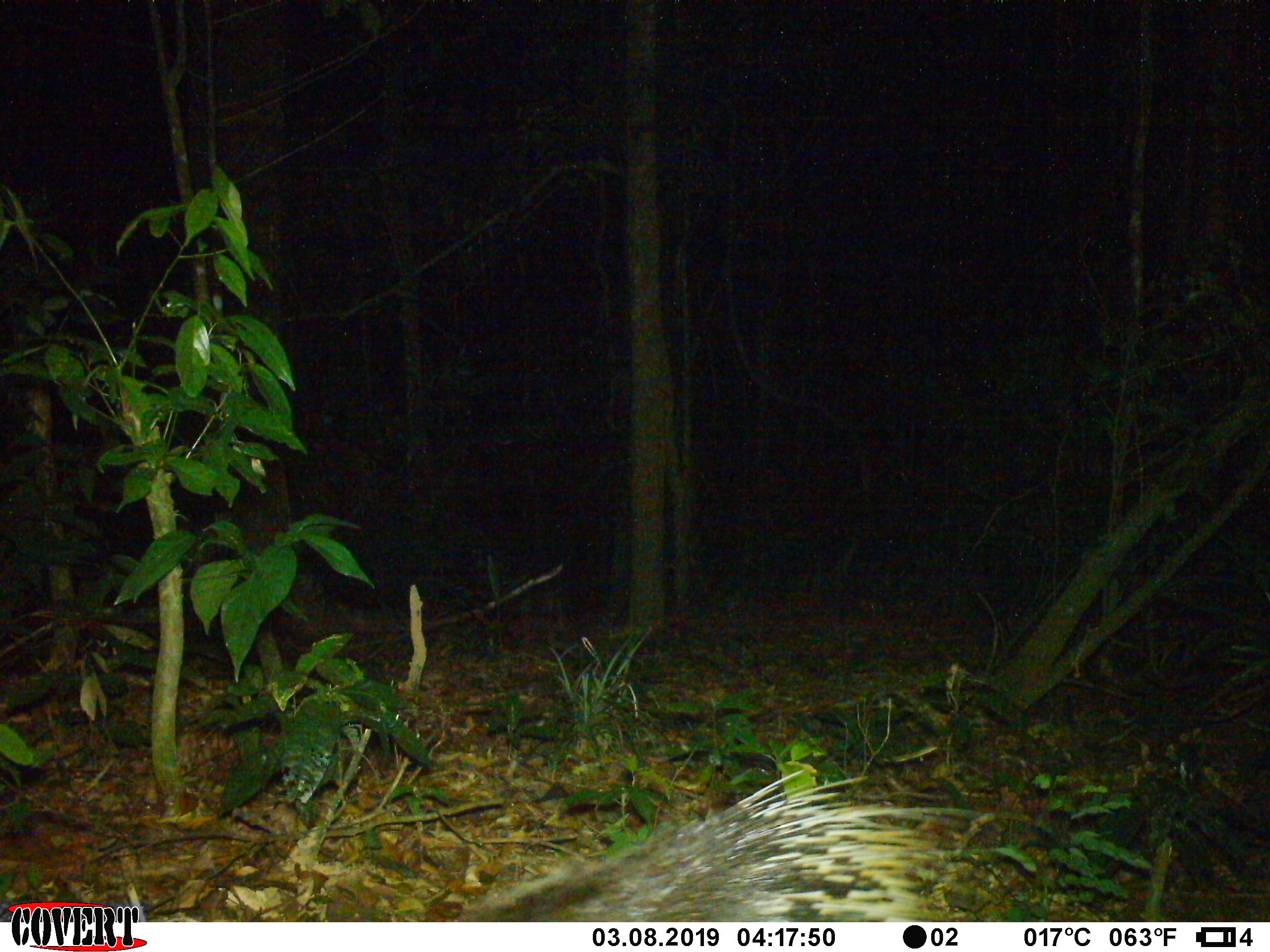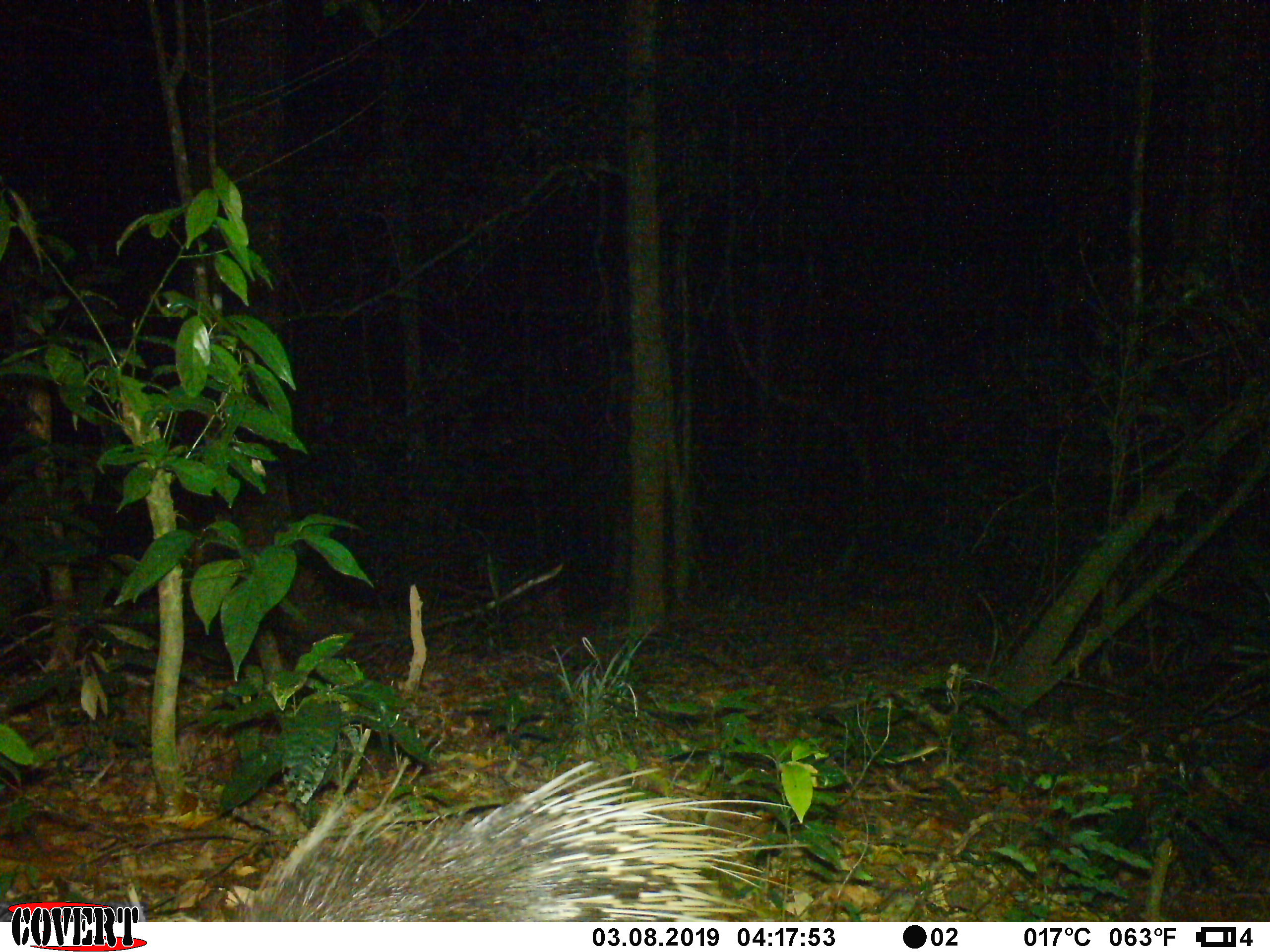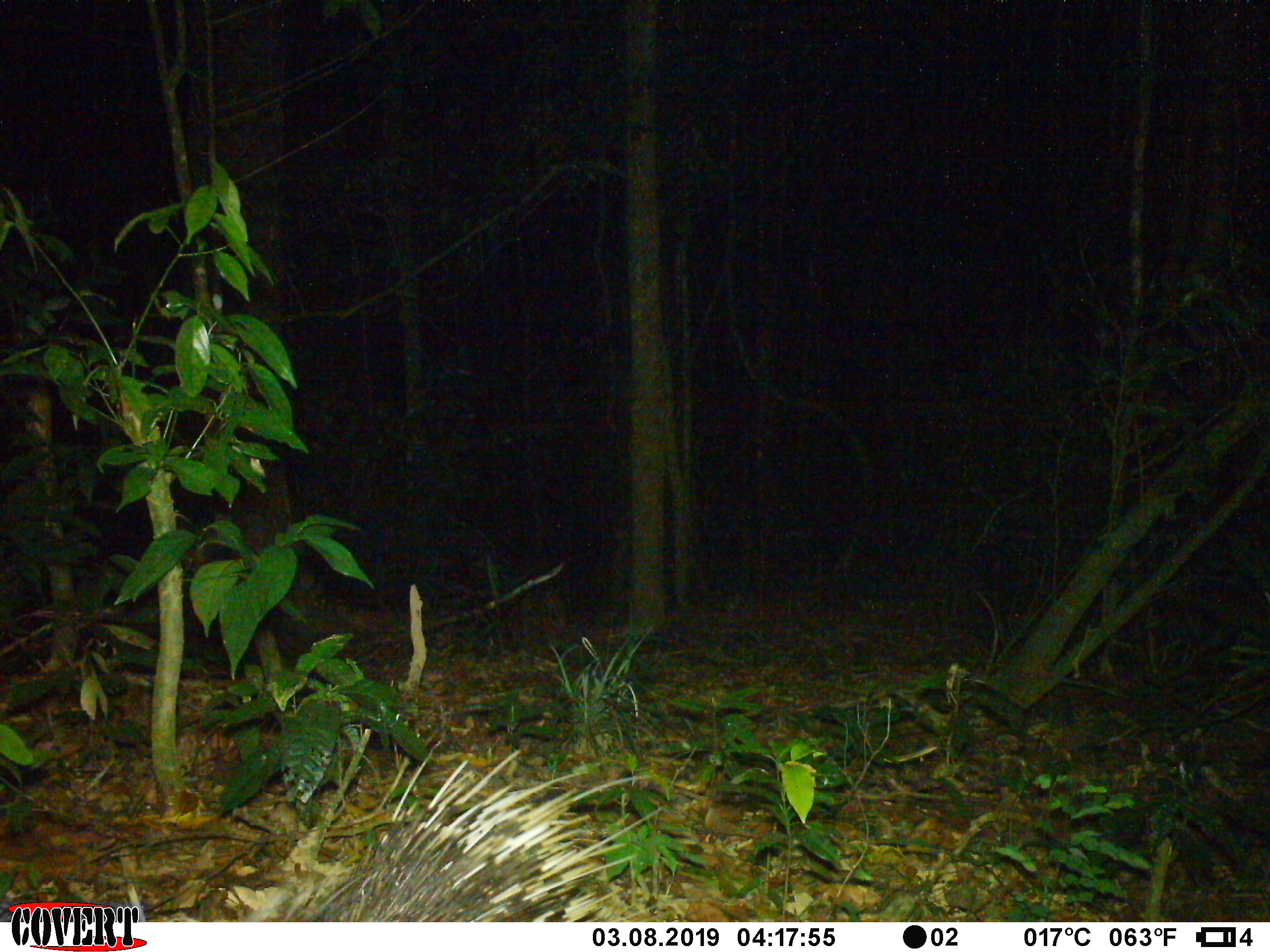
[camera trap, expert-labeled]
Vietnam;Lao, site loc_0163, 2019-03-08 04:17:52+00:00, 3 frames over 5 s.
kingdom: Animalia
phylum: Chordata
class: Mammalia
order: Rodentia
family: Hystricidae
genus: Hystrix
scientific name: Hystrix brachyura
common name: malayan porcupine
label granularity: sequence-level